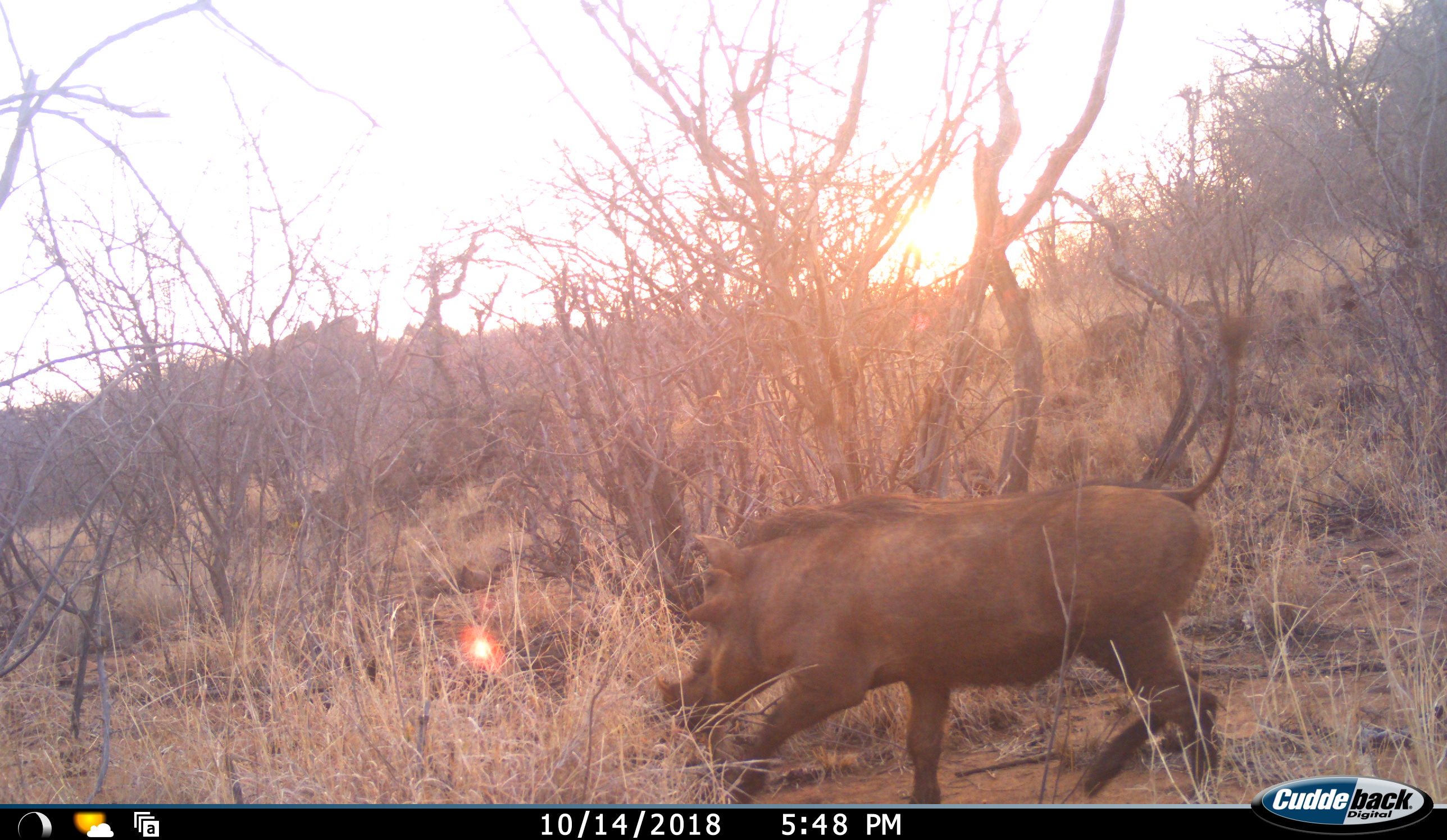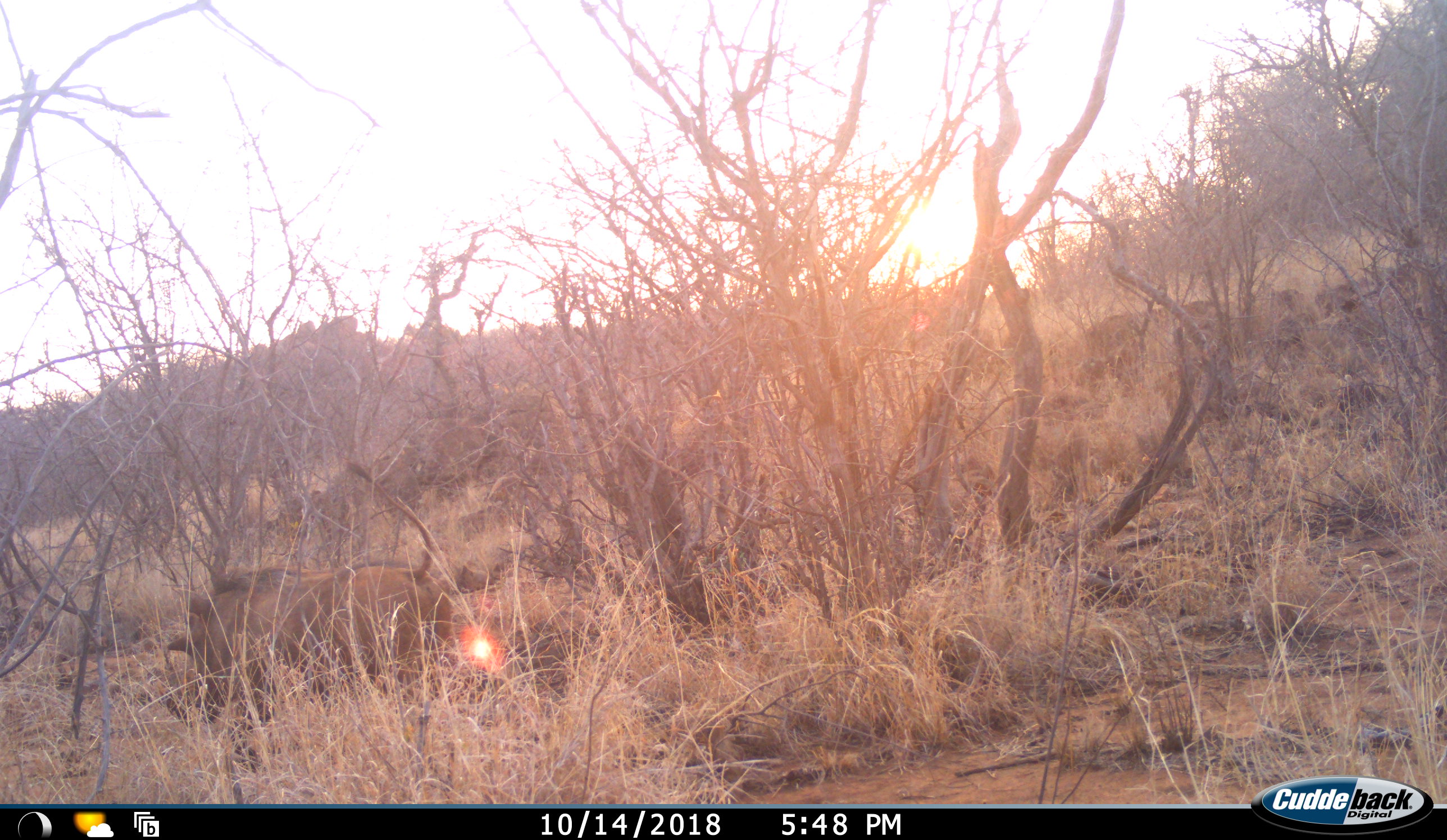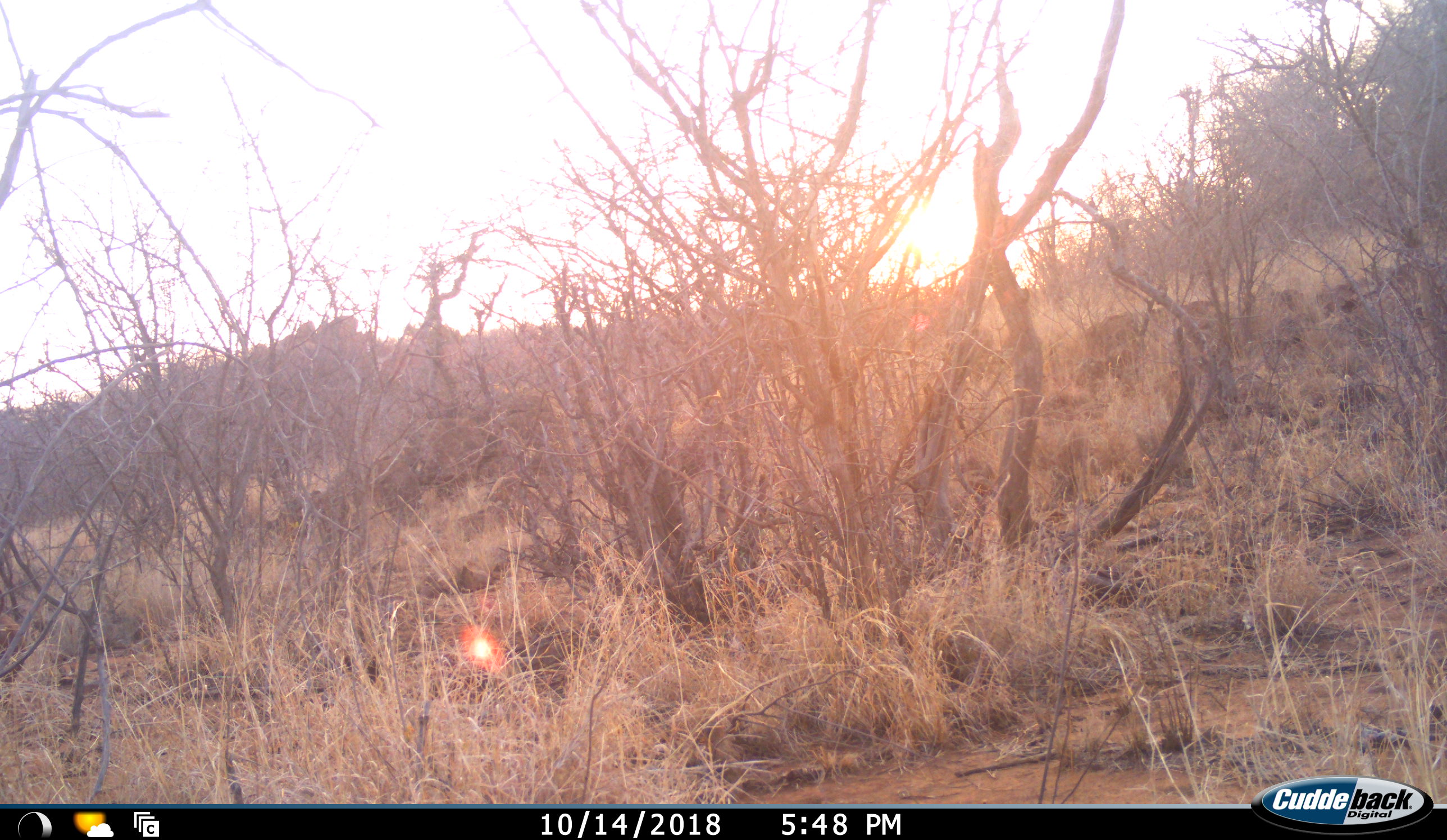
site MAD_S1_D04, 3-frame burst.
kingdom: Animalia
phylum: Chordata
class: Mammalia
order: Artiodactyla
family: Suidae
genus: Phacochoerus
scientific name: Phacochoerus africanus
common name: warthog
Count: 1.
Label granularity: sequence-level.